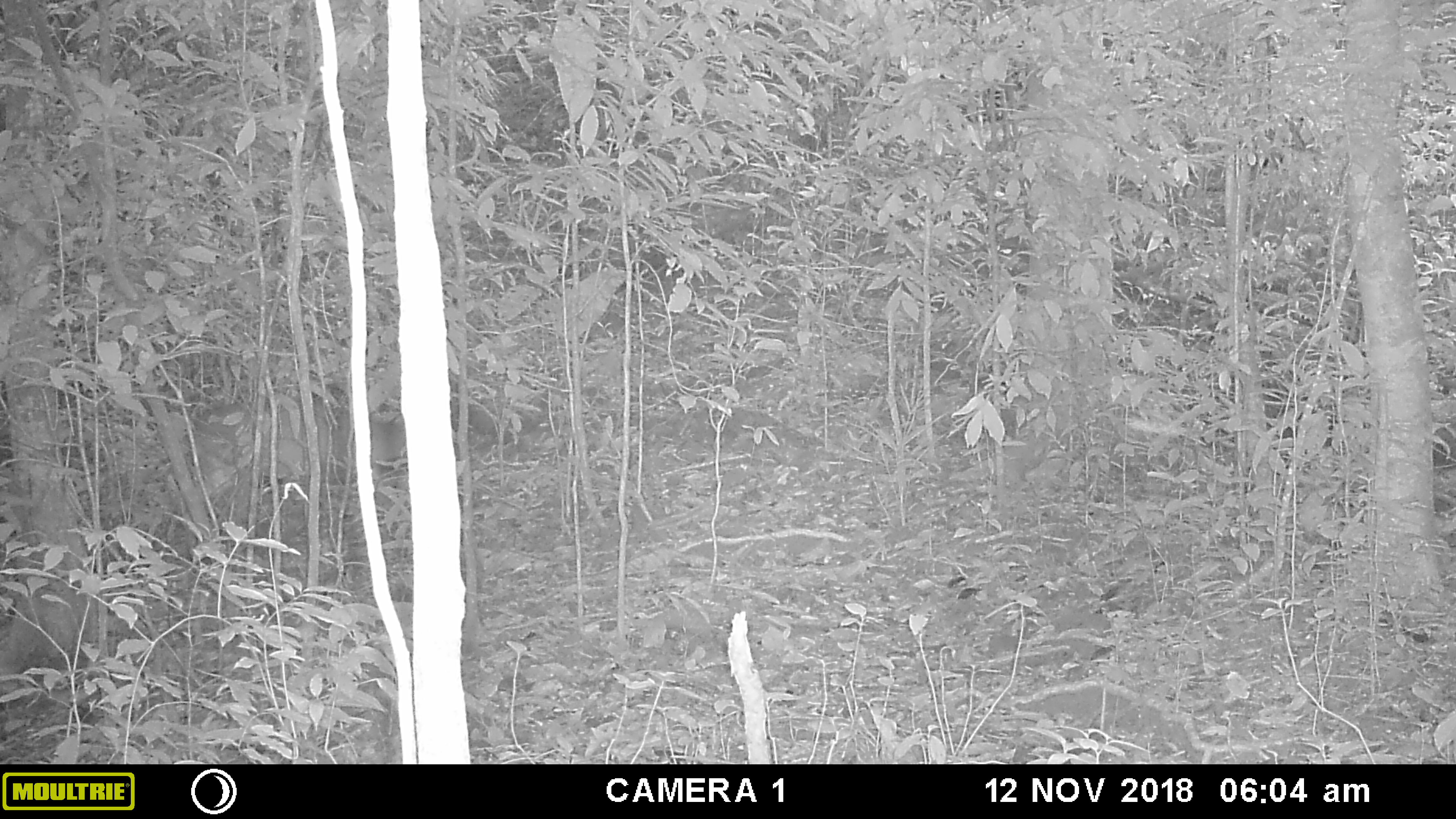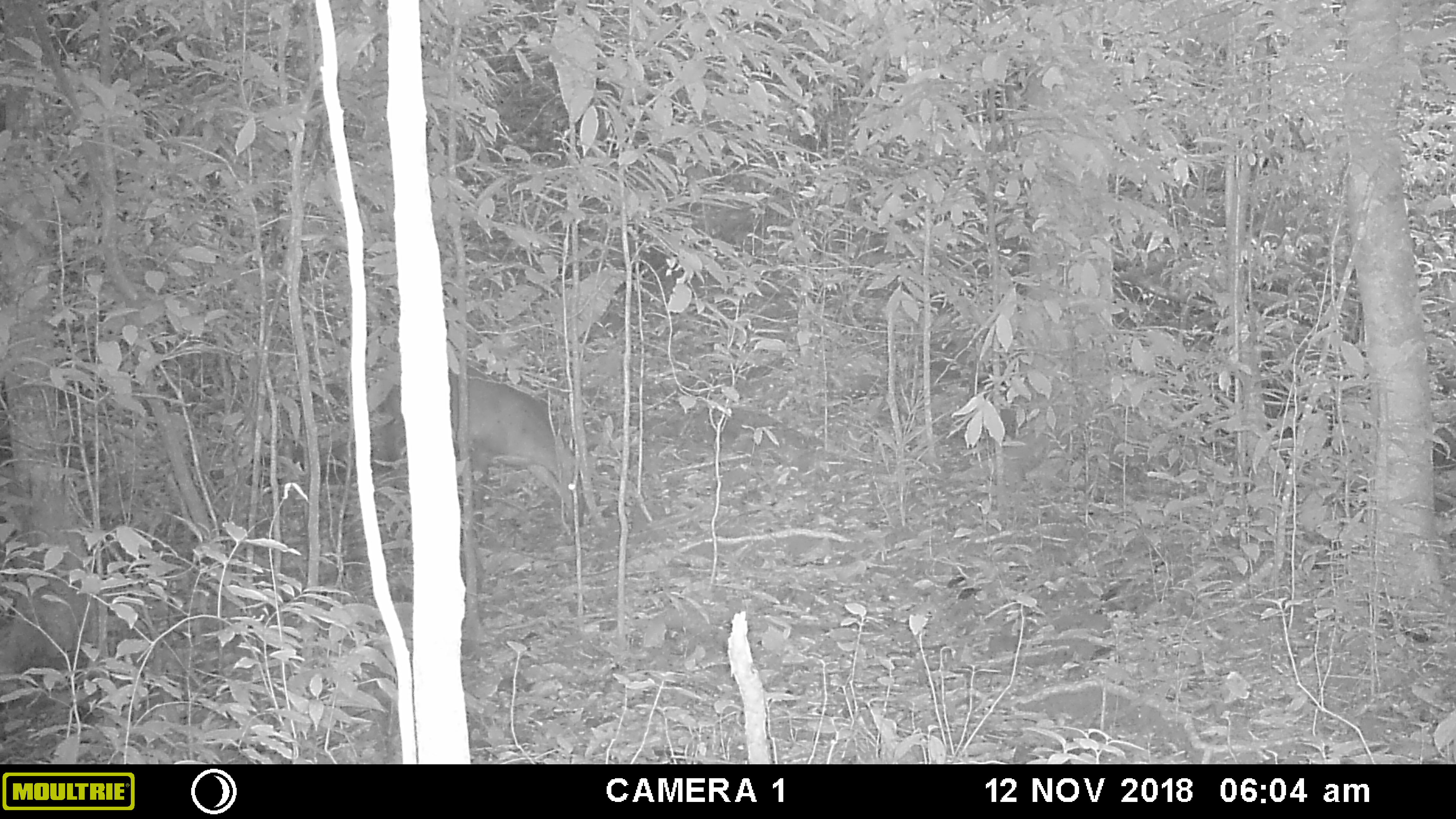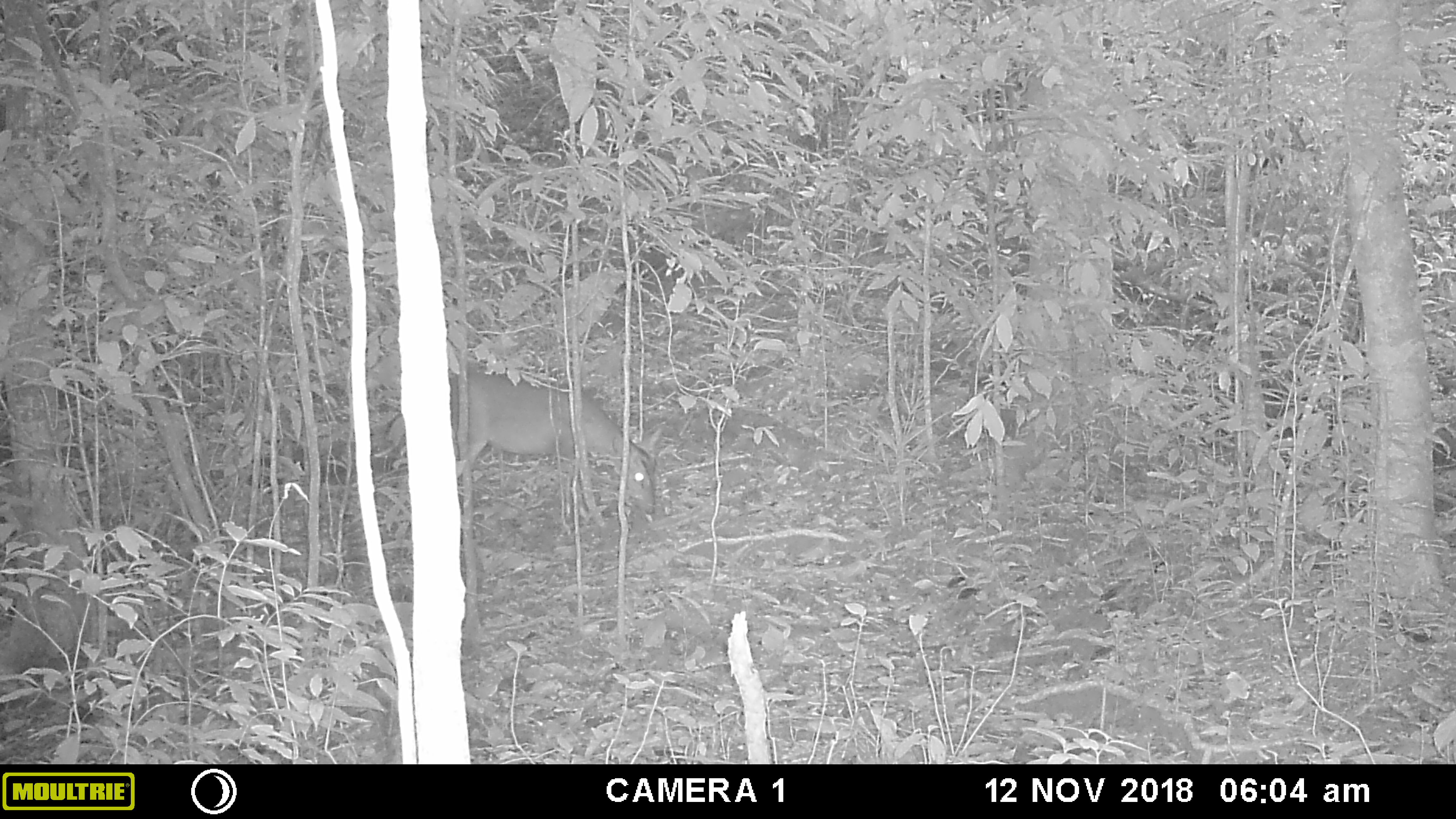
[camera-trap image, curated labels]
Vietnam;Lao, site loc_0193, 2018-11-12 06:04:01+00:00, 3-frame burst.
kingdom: Animalia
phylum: Chordata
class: Mammalia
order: Artiodactyla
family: Cervidae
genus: Muntiacus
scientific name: Muntiacus vuquangensis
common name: large-antlered muntjac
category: large antlered muntjac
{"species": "large antlered muntjac (large-antlered muntjac) (Muntiacus vuquangensis)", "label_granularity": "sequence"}